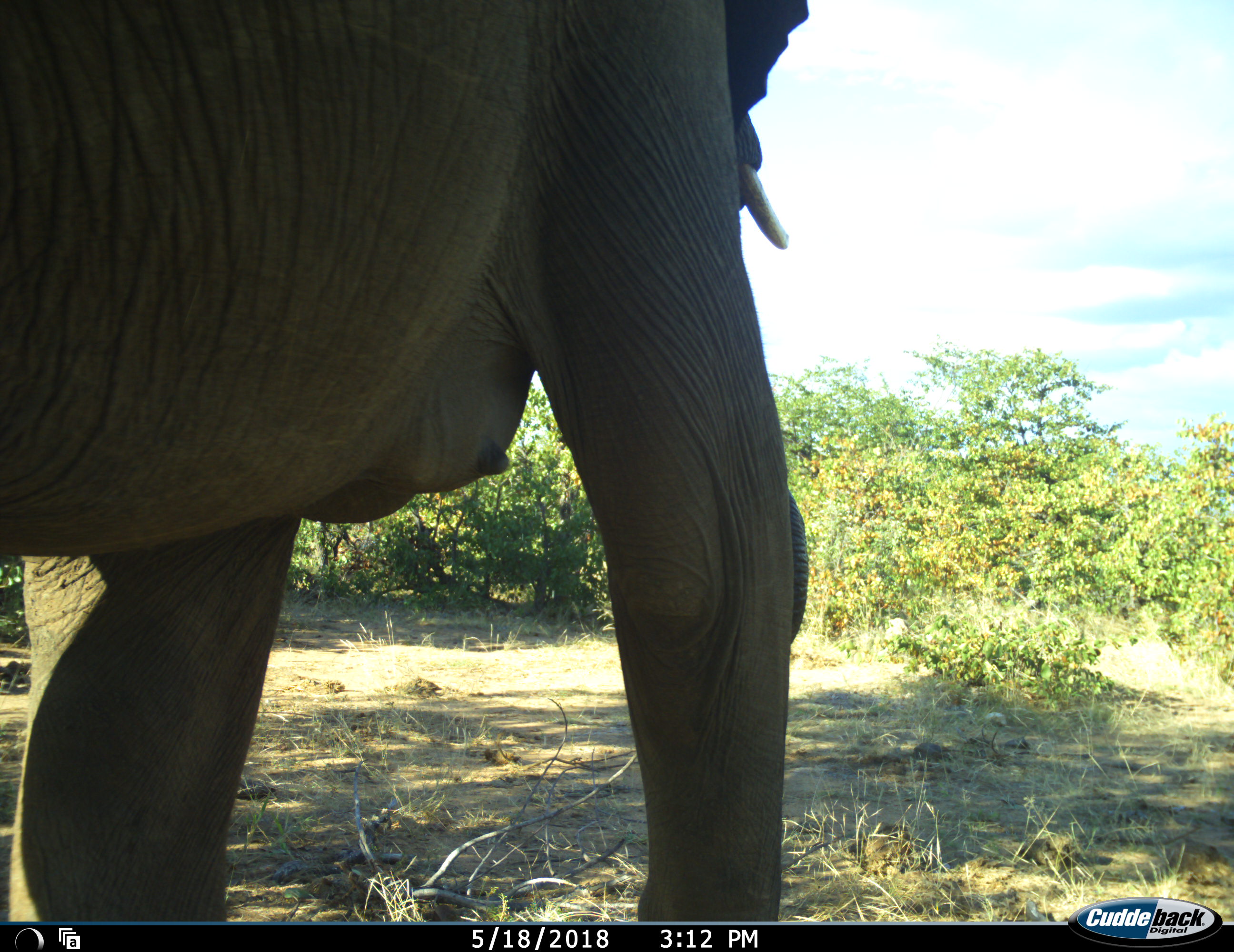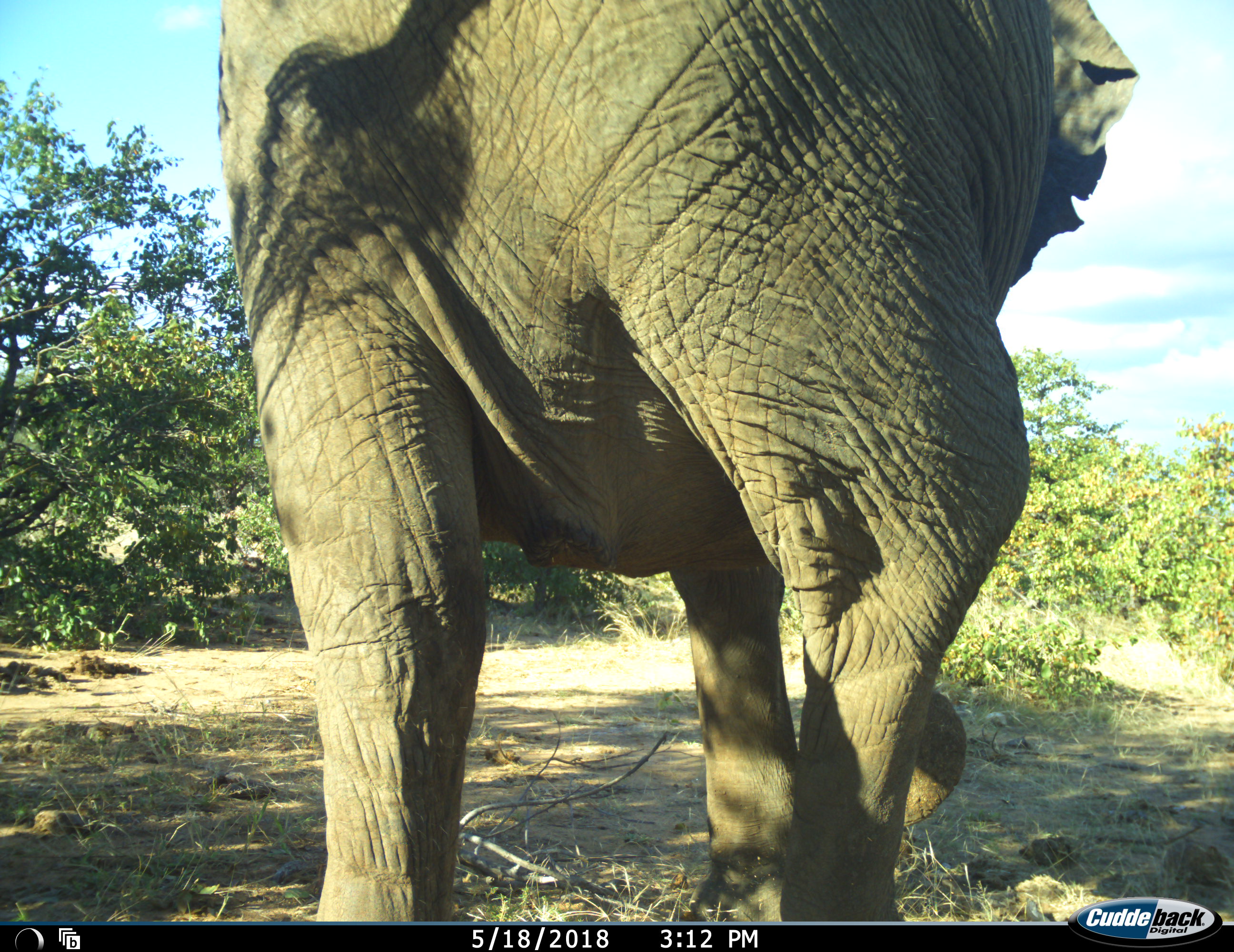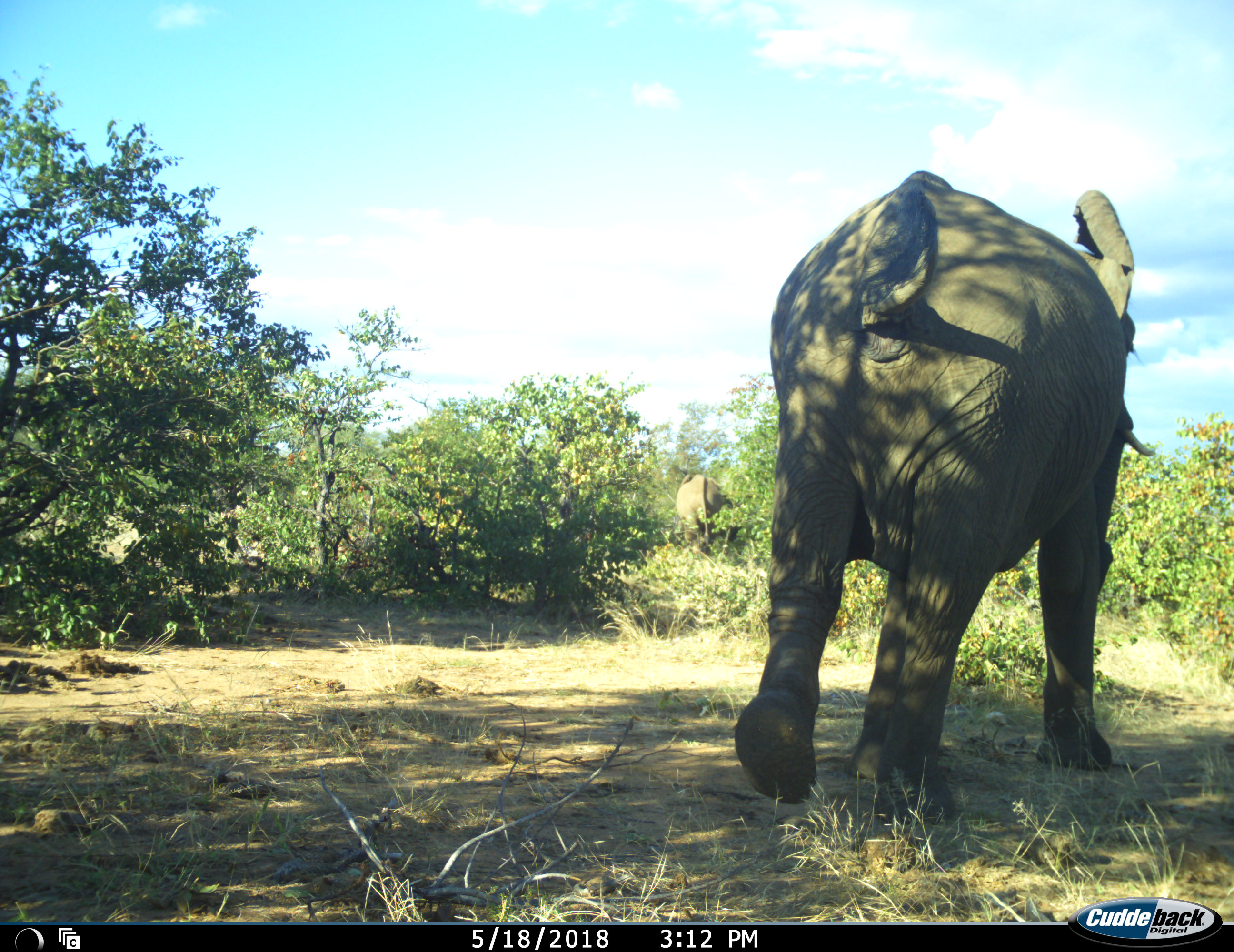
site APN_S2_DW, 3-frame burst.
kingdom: Animalia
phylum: Chordata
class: Mammalia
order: Proboscidea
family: Elephantidae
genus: Loxodonta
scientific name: Loxodonta africana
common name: african bush elephant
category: elephant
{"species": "elephant (african bush elephant) (Loxodonta africana)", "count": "2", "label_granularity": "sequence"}